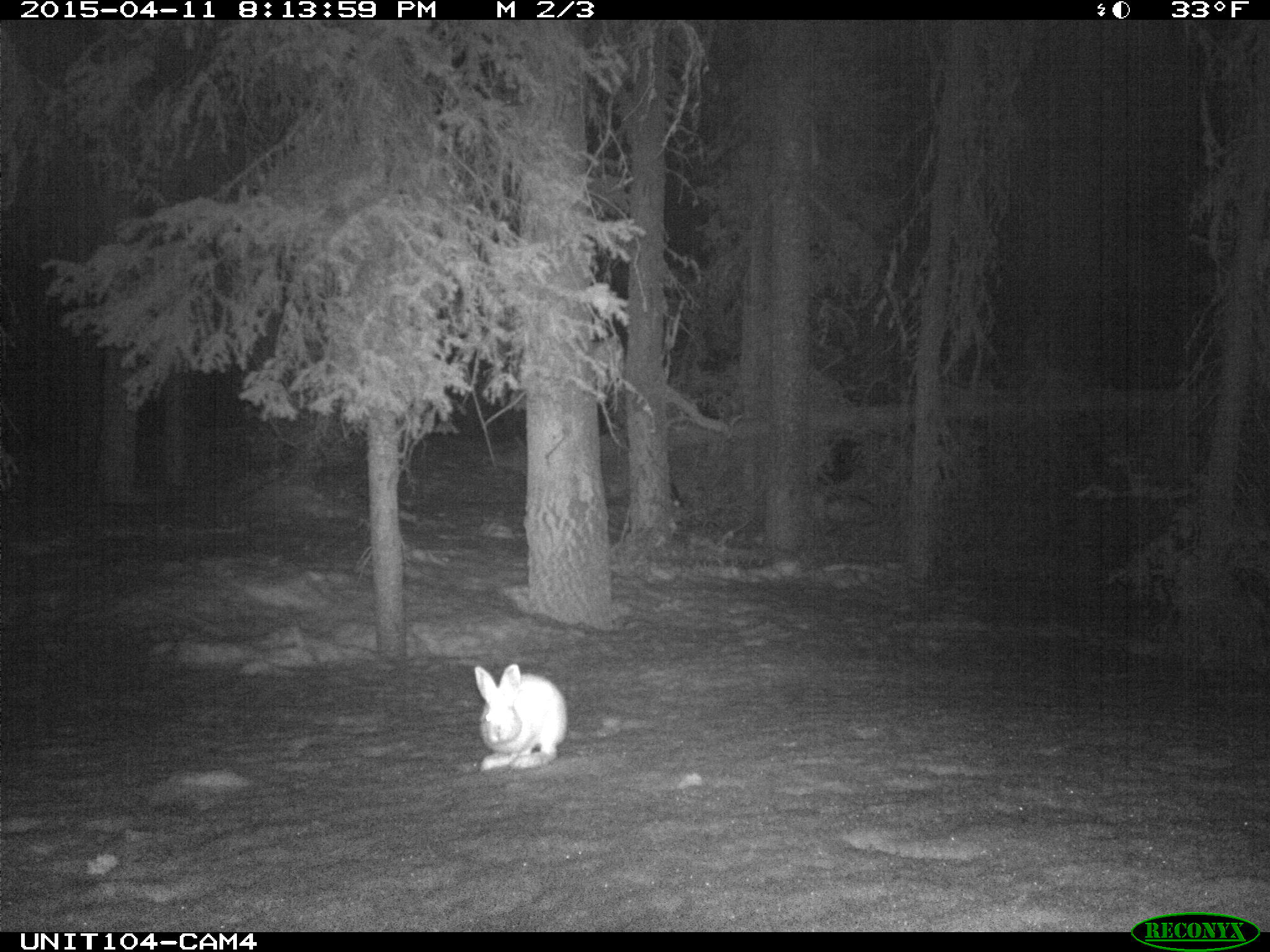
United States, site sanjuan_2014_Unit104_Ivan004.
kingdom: Animalia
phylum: Chordata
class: Mammalia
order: Lagomorpha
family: Leporidae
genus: Lepus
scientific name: Lepus americanus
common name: snowshoe hare